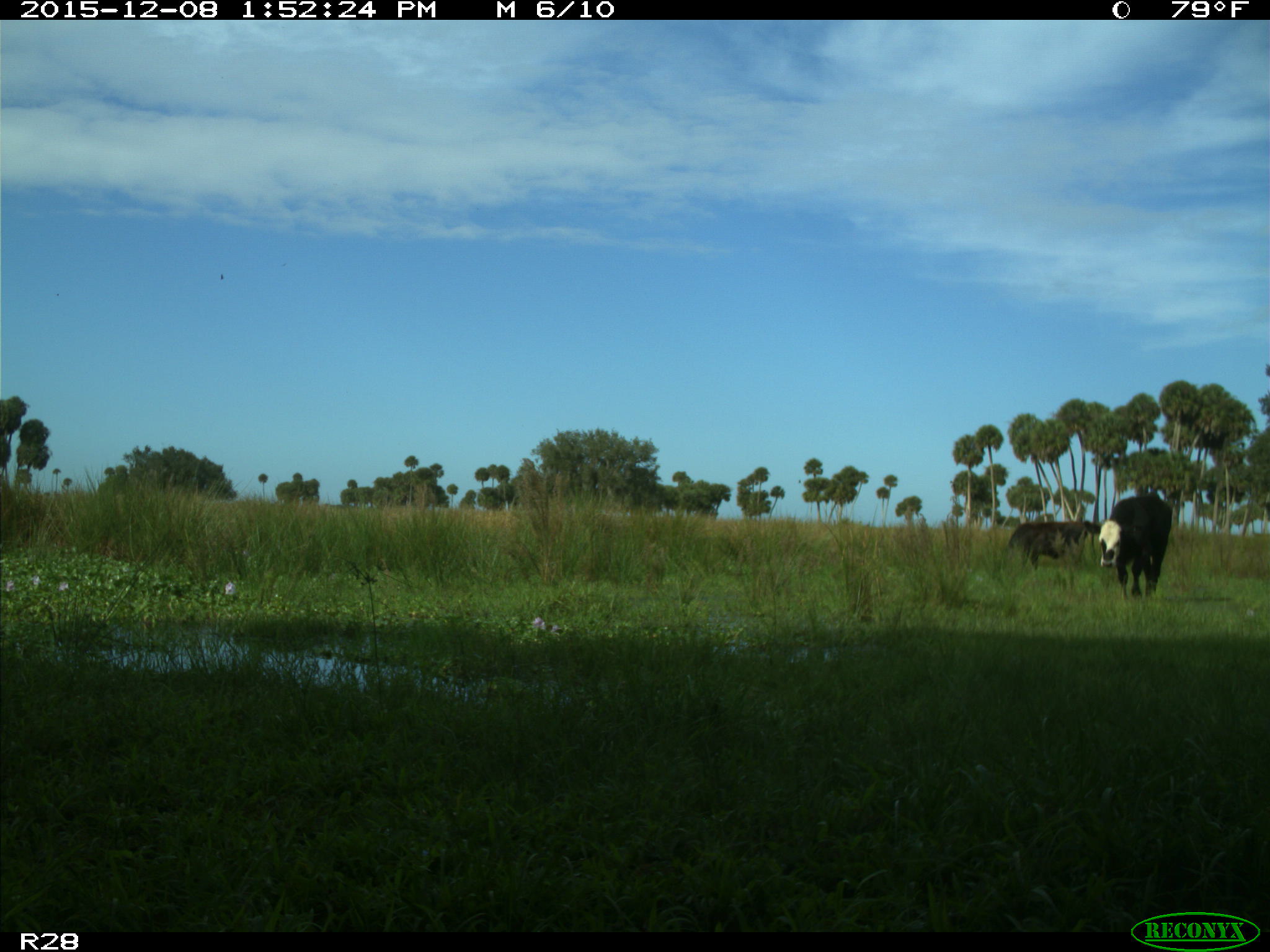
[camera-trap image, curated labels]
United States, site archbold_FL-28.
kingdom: Animalia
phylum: Chordata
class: Mammalia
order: Artiodactyla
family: Bovidae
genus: Bos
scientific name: Bos taurus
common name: domestic cow